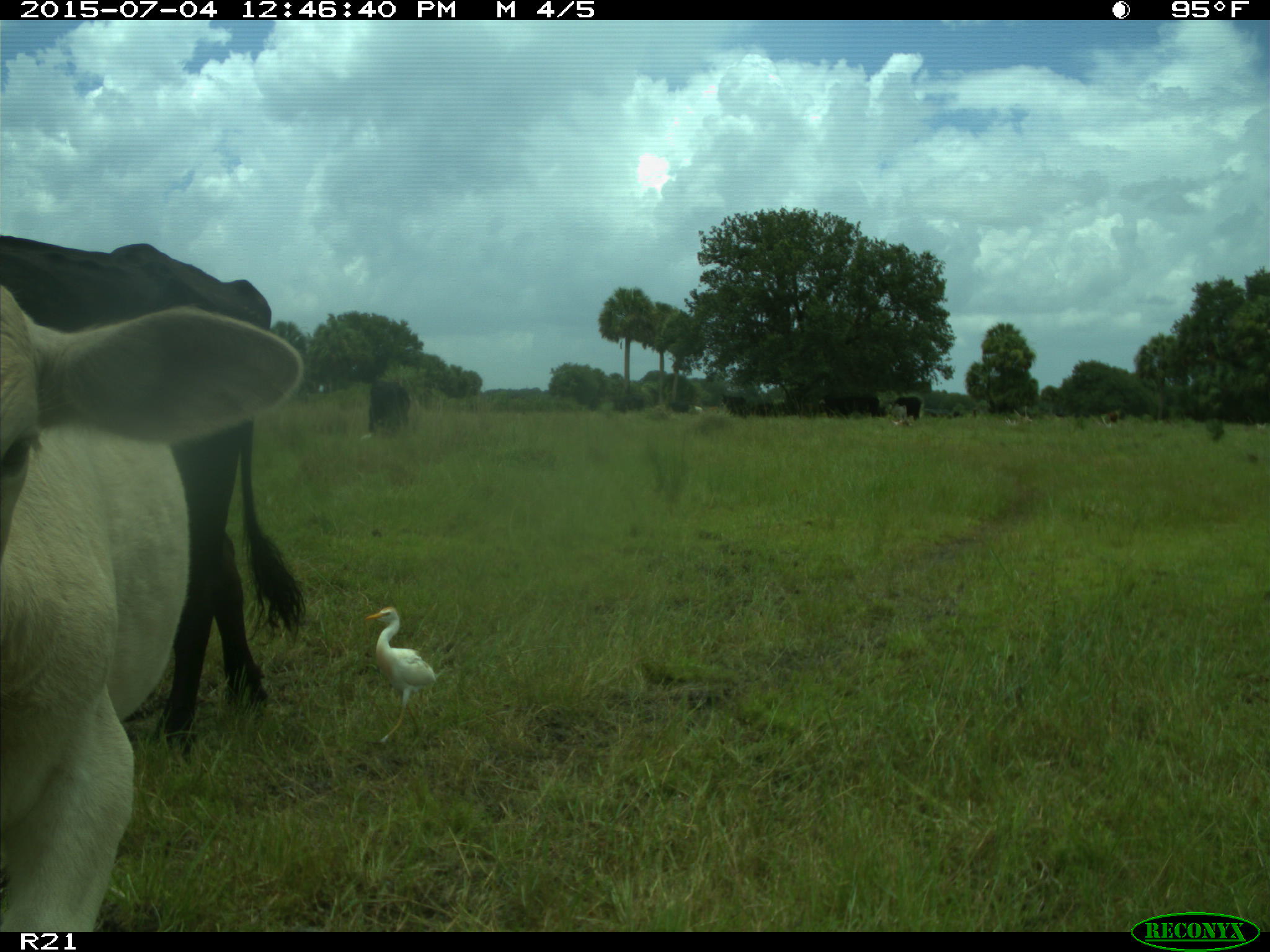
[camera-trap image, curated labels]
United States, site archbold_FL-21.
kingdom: Animalia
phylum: Chordata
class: Mammalia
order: Artiodactyla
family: Bovidae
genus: Bos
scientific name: Bos taurus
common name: domestic cow